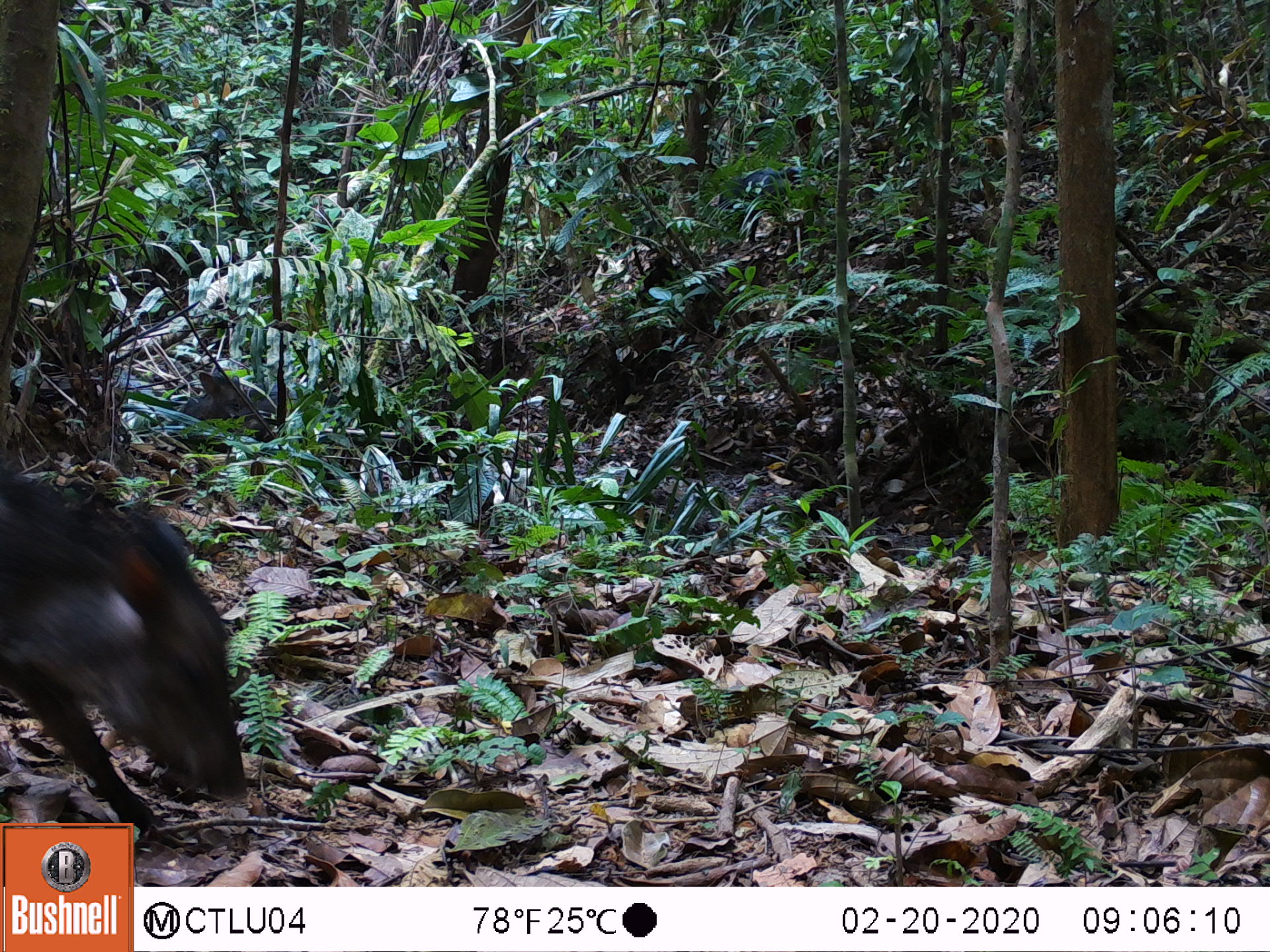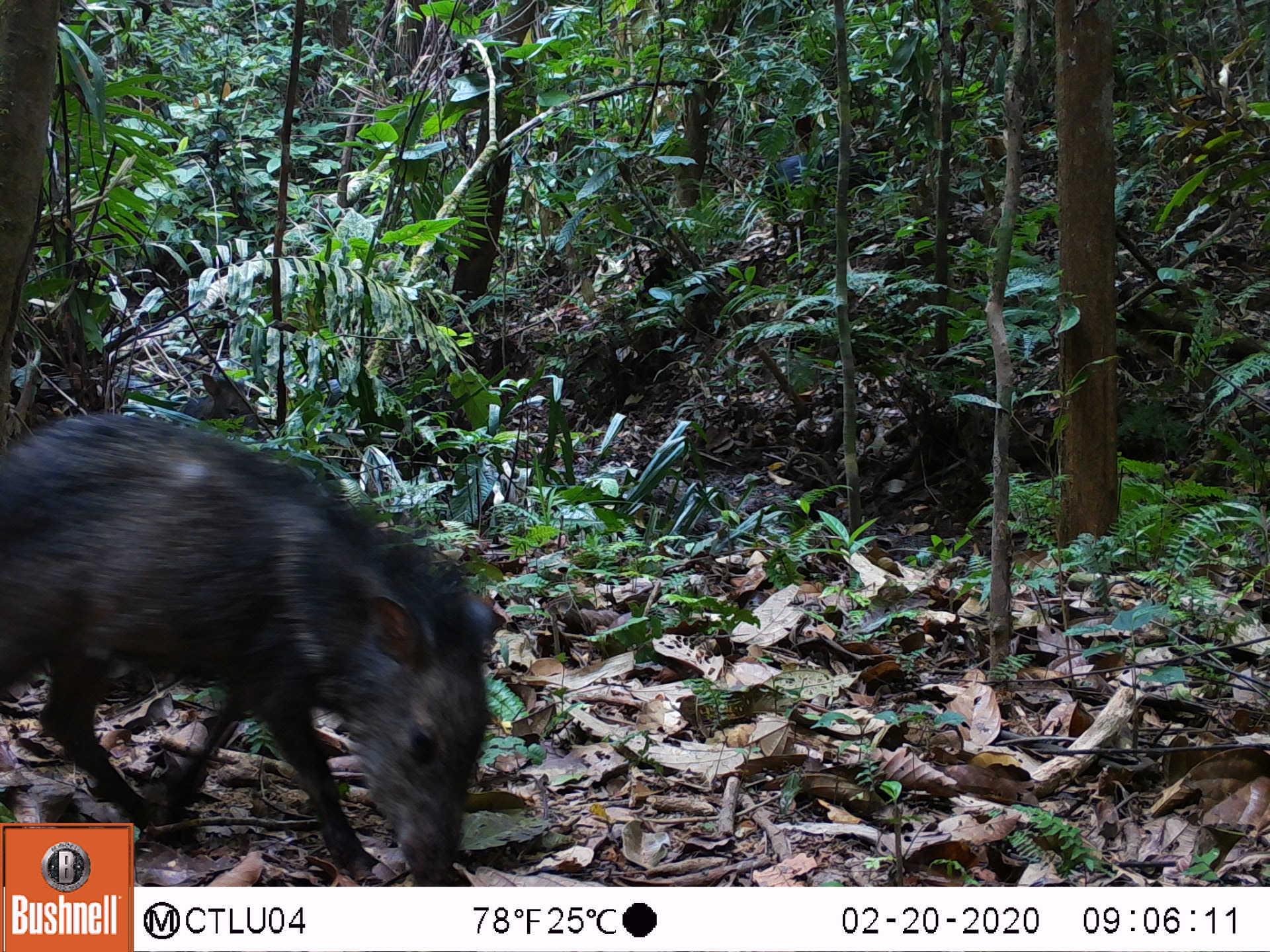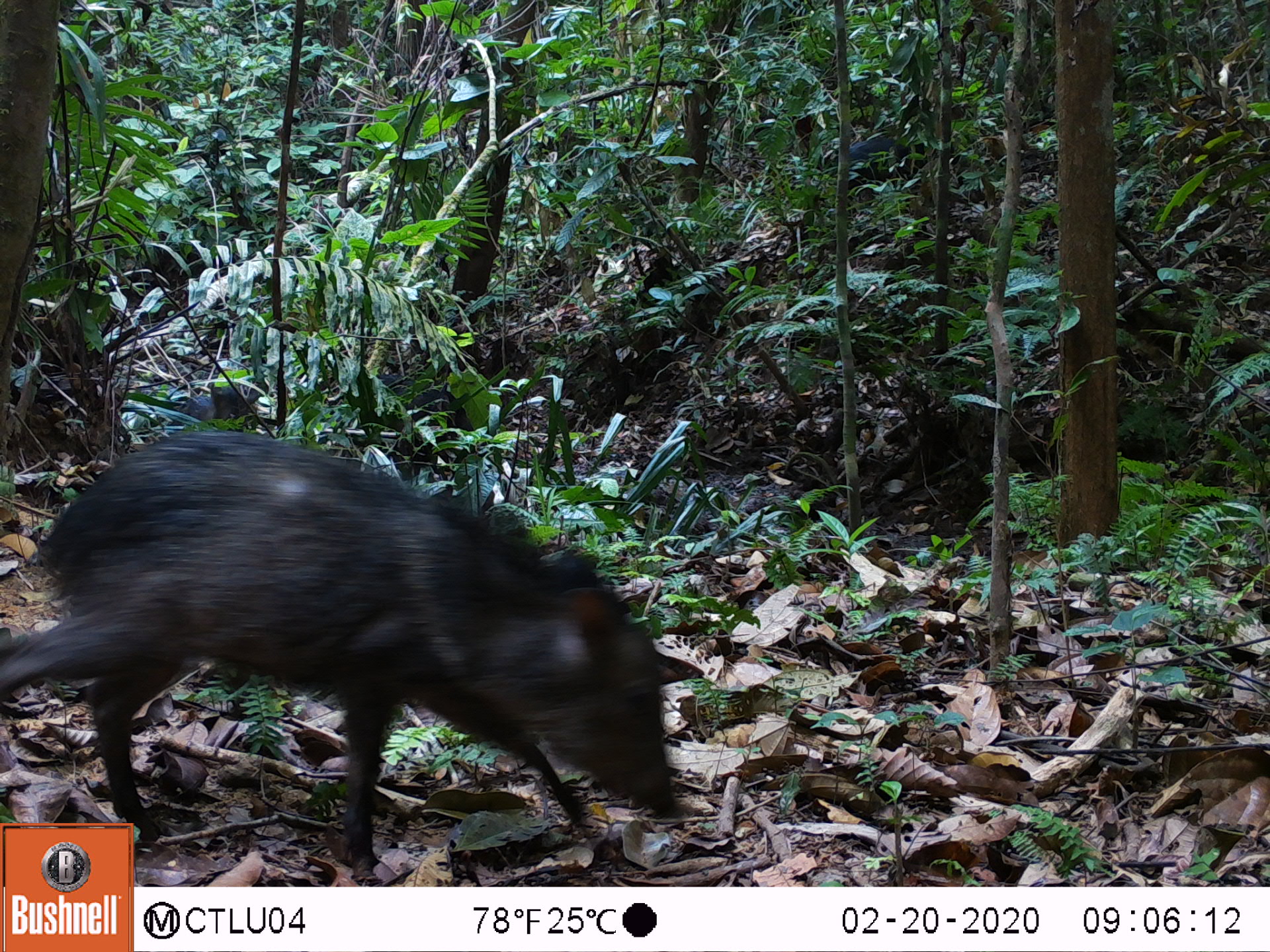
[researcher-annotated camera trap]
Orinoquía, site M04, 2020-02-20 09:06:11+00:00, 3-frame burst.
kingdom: Animalia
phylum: Chordata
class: Mammalia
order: Artiodactyla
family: Tayassuidae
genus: Pecari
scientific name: Pecari tajacu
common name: collared peccary